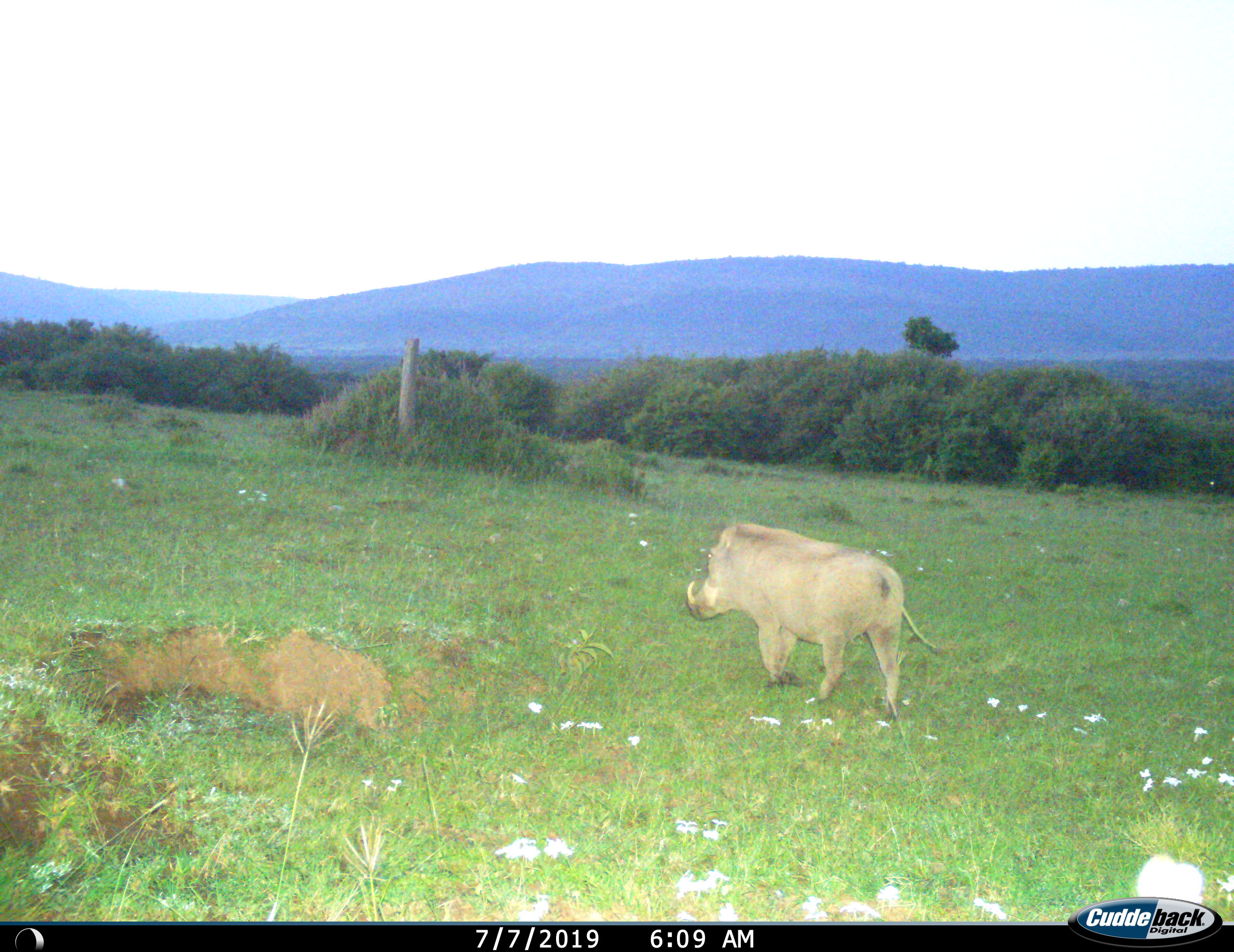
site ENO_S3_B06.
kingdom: Animalia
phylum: Chordata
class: Mammalia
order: Artiodactyla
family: Suidae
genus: Phacochoerus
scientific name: Phacochoerus africanus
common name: warthog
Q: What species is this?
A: Warthog (Phacochoerus africanus).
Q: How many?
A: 1.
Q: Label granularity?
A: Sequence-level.